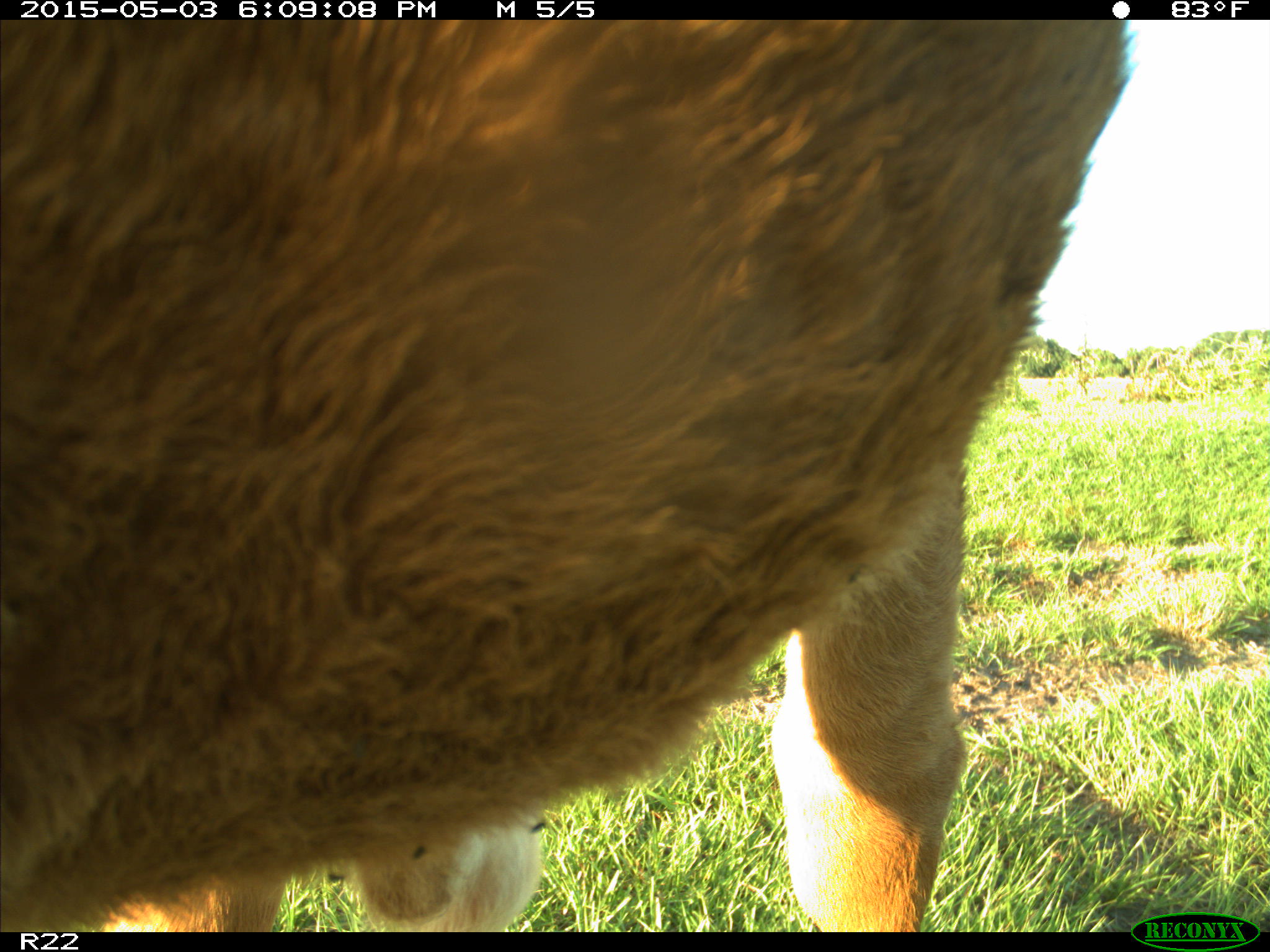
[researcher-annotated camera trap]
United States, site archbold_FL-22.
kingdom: Animalia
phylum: Chordata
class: Mammalia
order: Artiodactyla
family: Bovidae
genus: Bos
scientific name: Bos taurus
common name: domestic cow